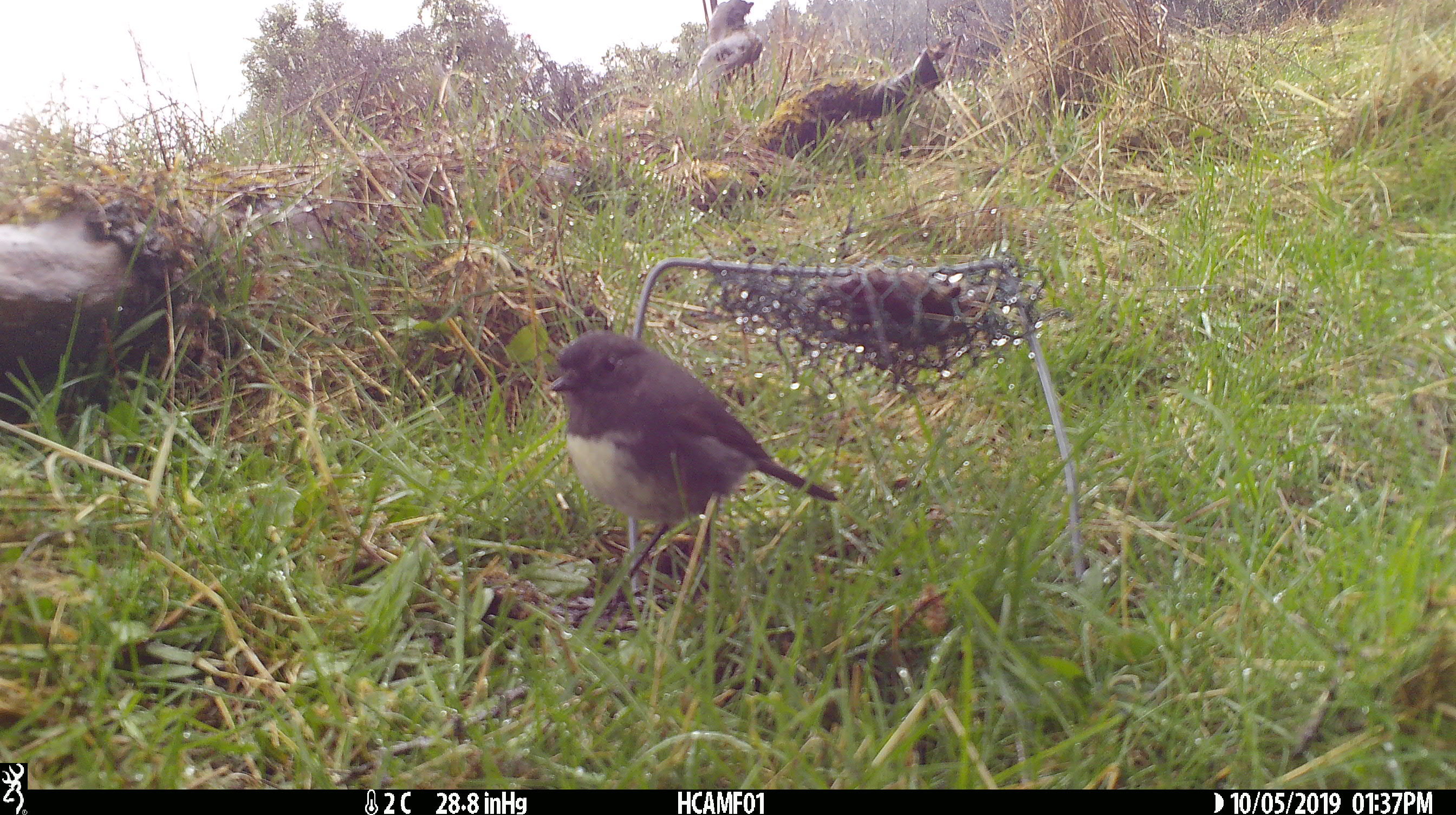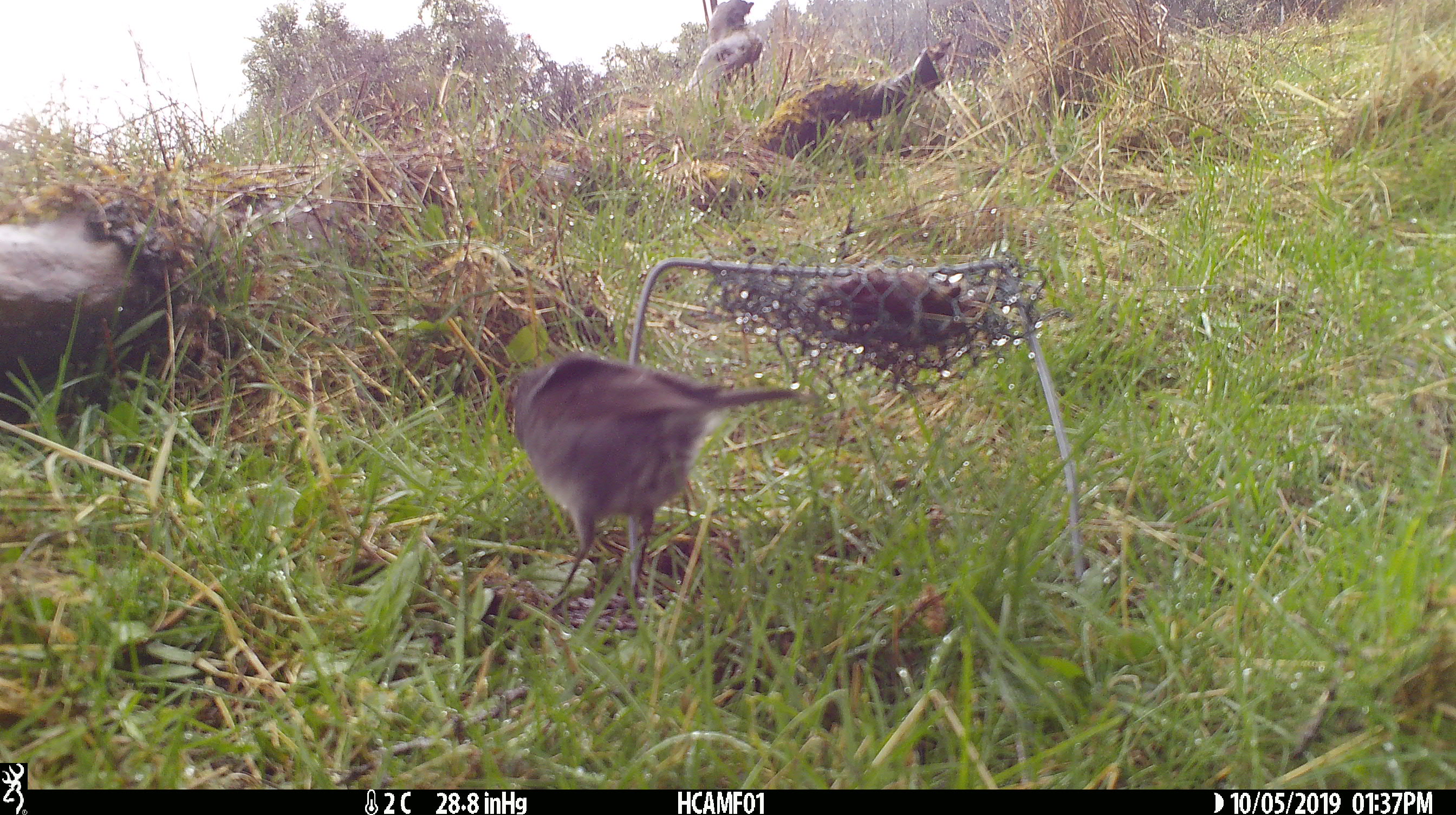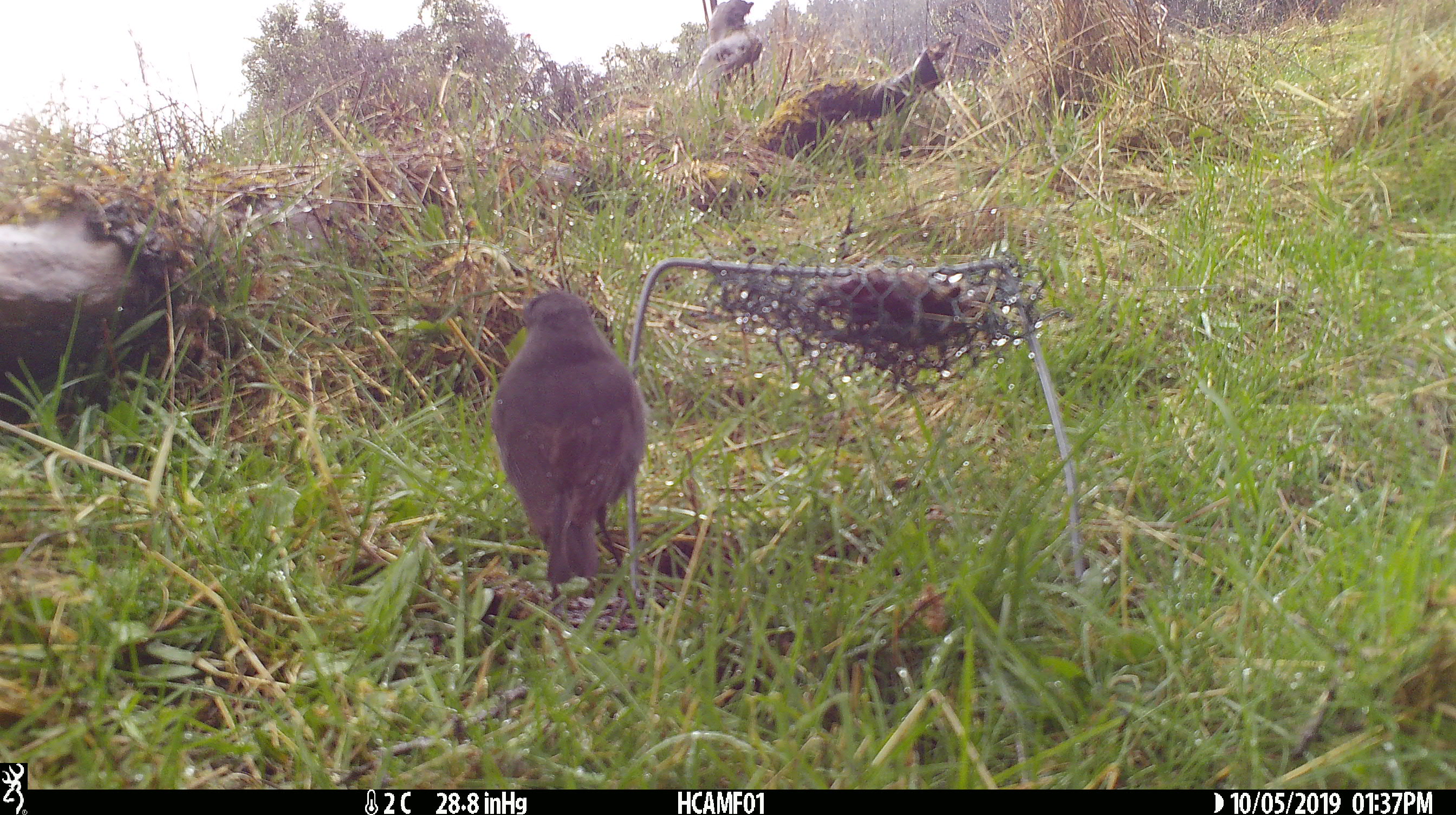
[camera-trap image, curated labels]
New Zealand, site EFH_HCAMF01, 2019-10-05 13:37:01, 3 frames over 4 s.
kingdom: Animalia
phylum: Chordata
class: Aves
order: Passeriformes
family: Petroicidae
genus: Petroica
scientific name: Petroica australis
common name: new zealand robin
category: robin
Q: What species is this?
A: Robin (new zealand robin) (Petroica australis).